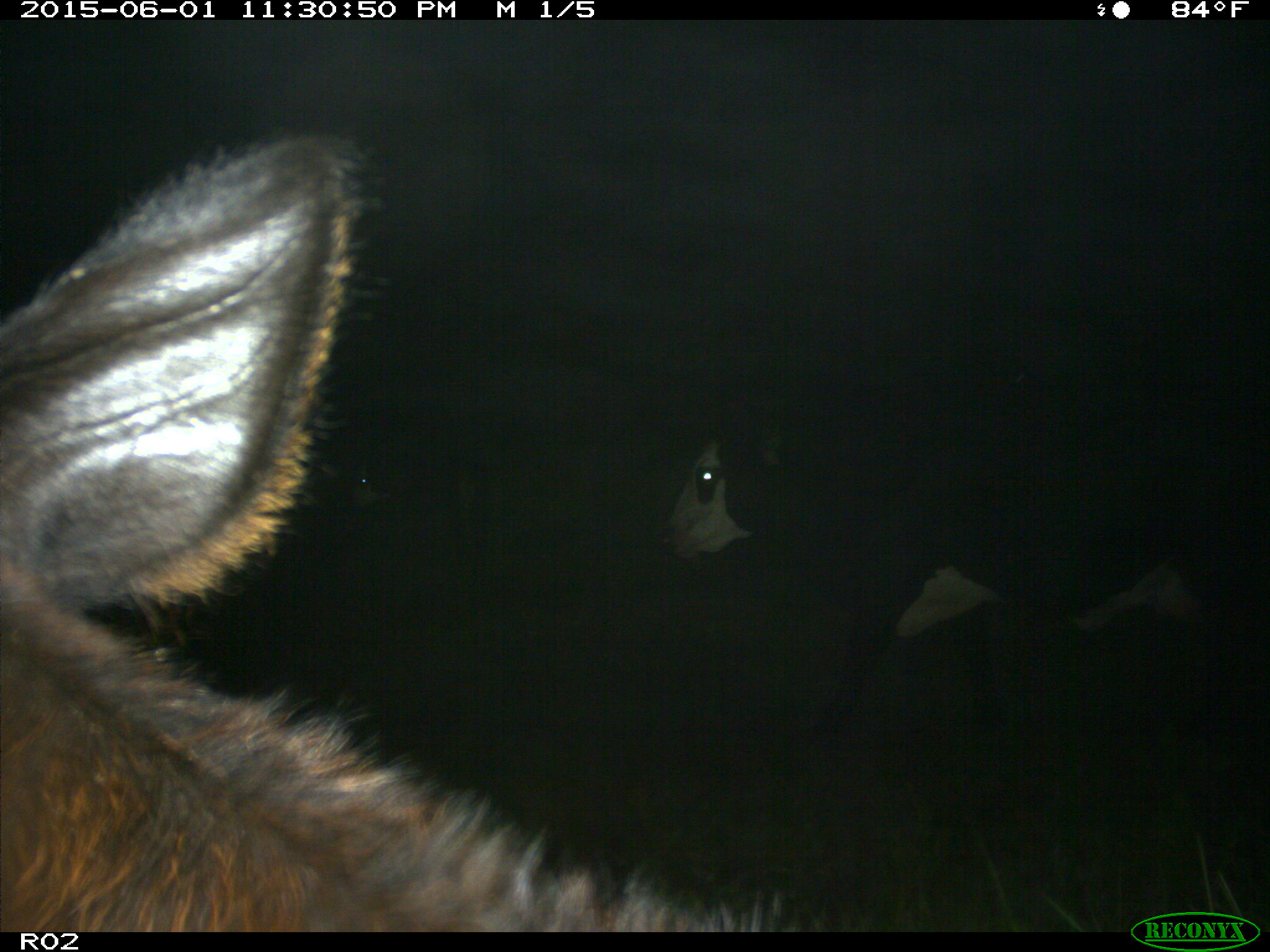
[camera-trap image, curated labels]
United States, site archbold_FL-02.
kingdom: Animalia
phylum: Chordata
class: Mammalia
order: Artiodactyla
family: Bovidae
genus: Bos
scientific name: Bos taurus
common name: domestic cow